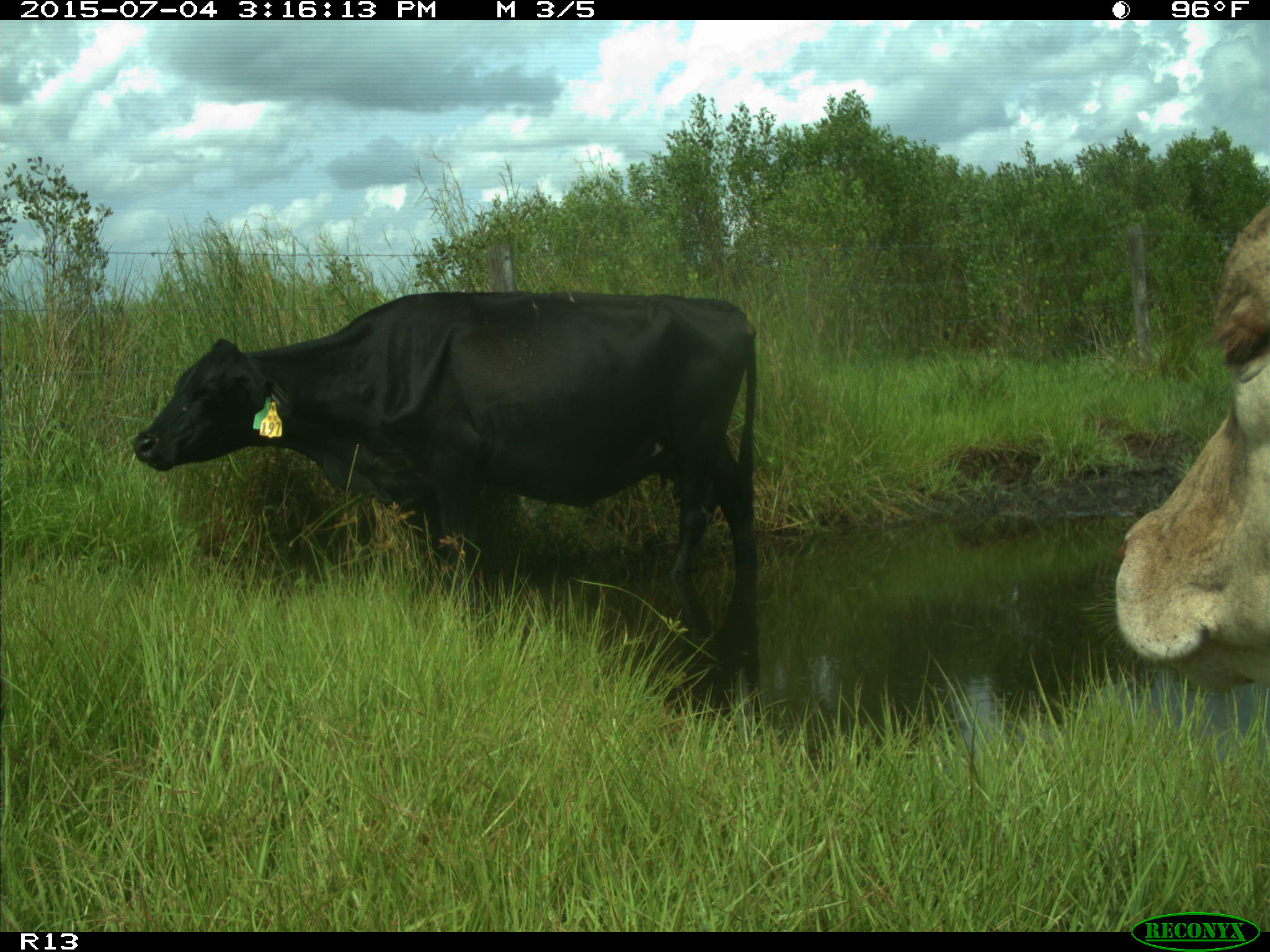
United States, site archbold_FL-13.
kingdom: Animalia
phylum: Chordata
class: Mammalia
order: Artiodactyla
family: Bovidae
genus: Bos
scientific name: Bos taurus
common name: domestic cow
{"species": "Bos taurus (domestic cow)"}